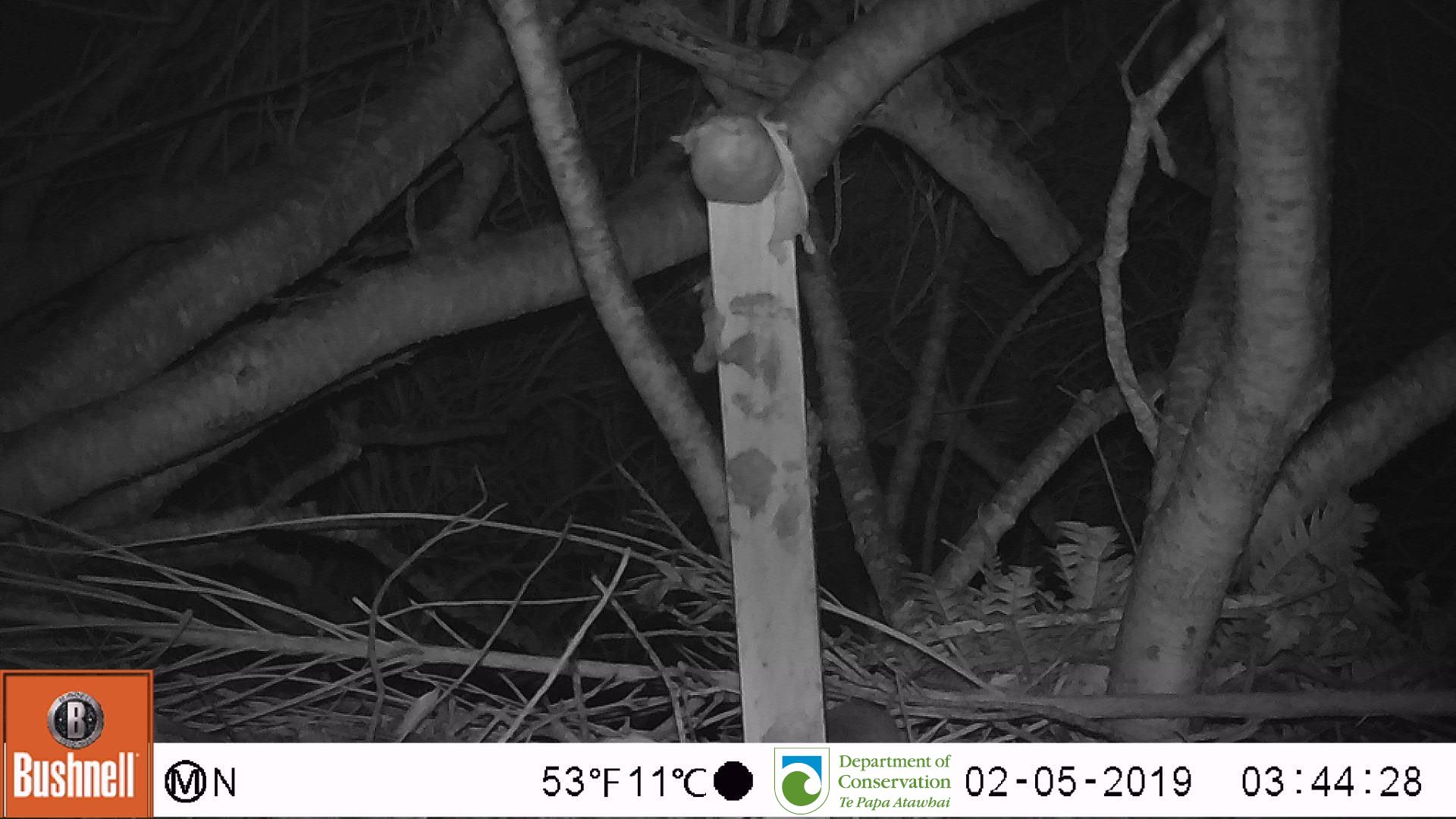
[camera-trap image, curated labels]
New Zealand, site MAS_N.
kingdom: Animalia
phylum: Chordata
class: Mammalia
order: Rodentia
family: Muridae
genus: Mus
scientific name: Mus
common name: mouse